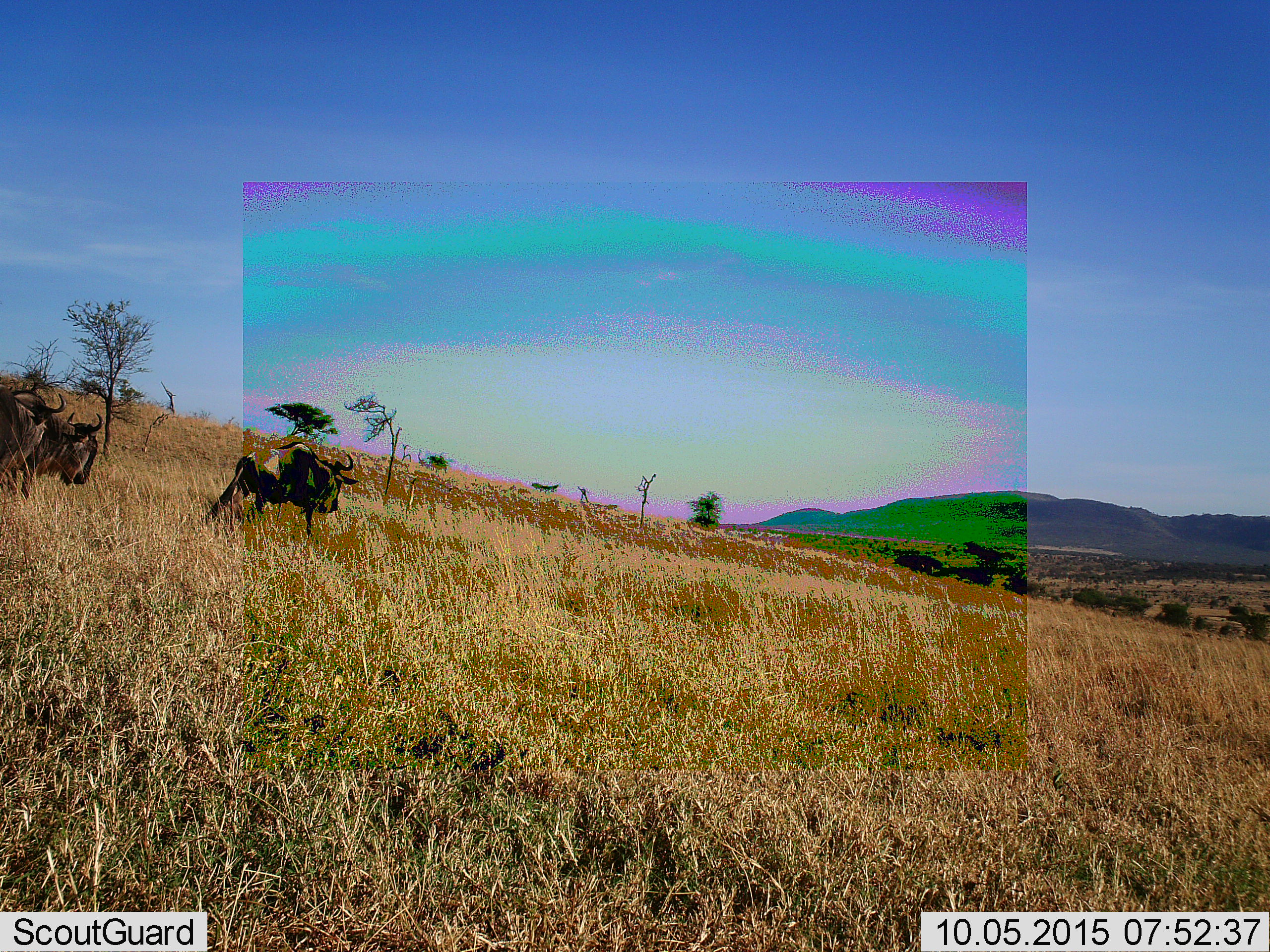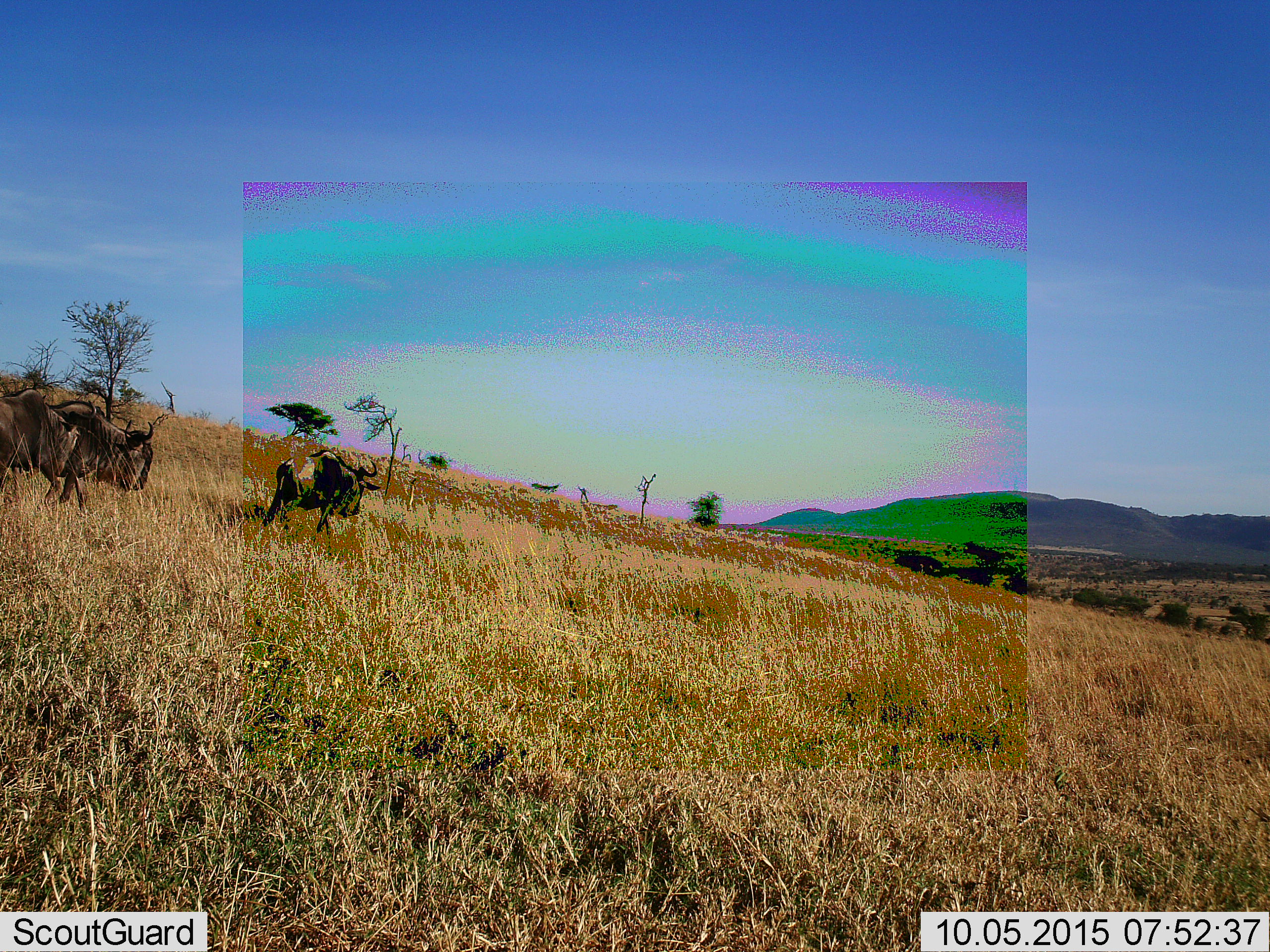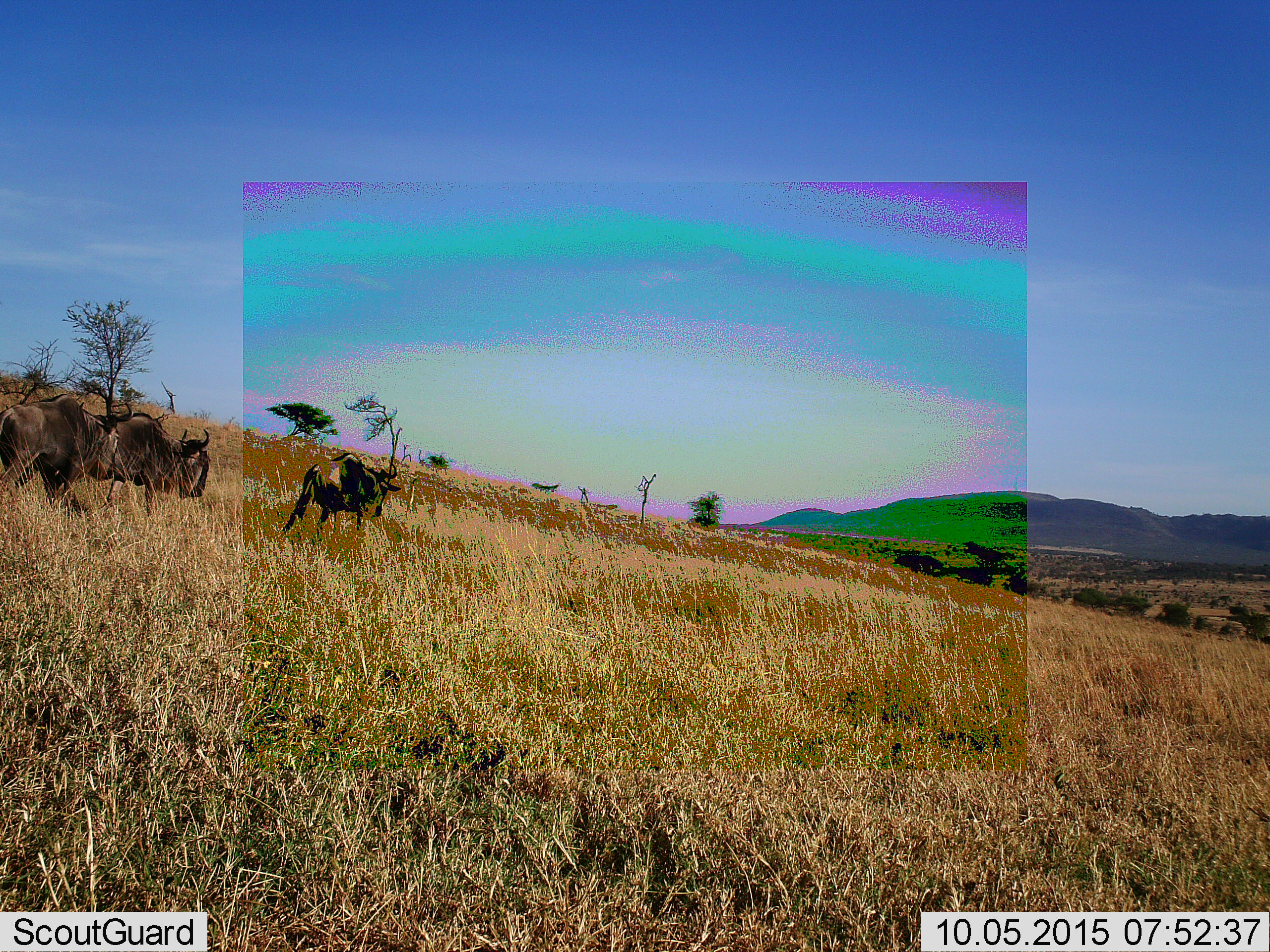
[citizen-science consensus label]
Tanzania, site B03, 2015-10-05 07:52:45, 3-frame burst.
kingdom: Animalia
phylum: Chordata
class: Mammalia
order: Artiodactyla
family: Bovidae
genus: Connochaetes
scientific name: Connochaetes taurinus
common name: blue wildebeest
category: wildebeest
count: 3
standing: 0%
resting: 0%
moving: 100%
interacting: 0%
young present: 0%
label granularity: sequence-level